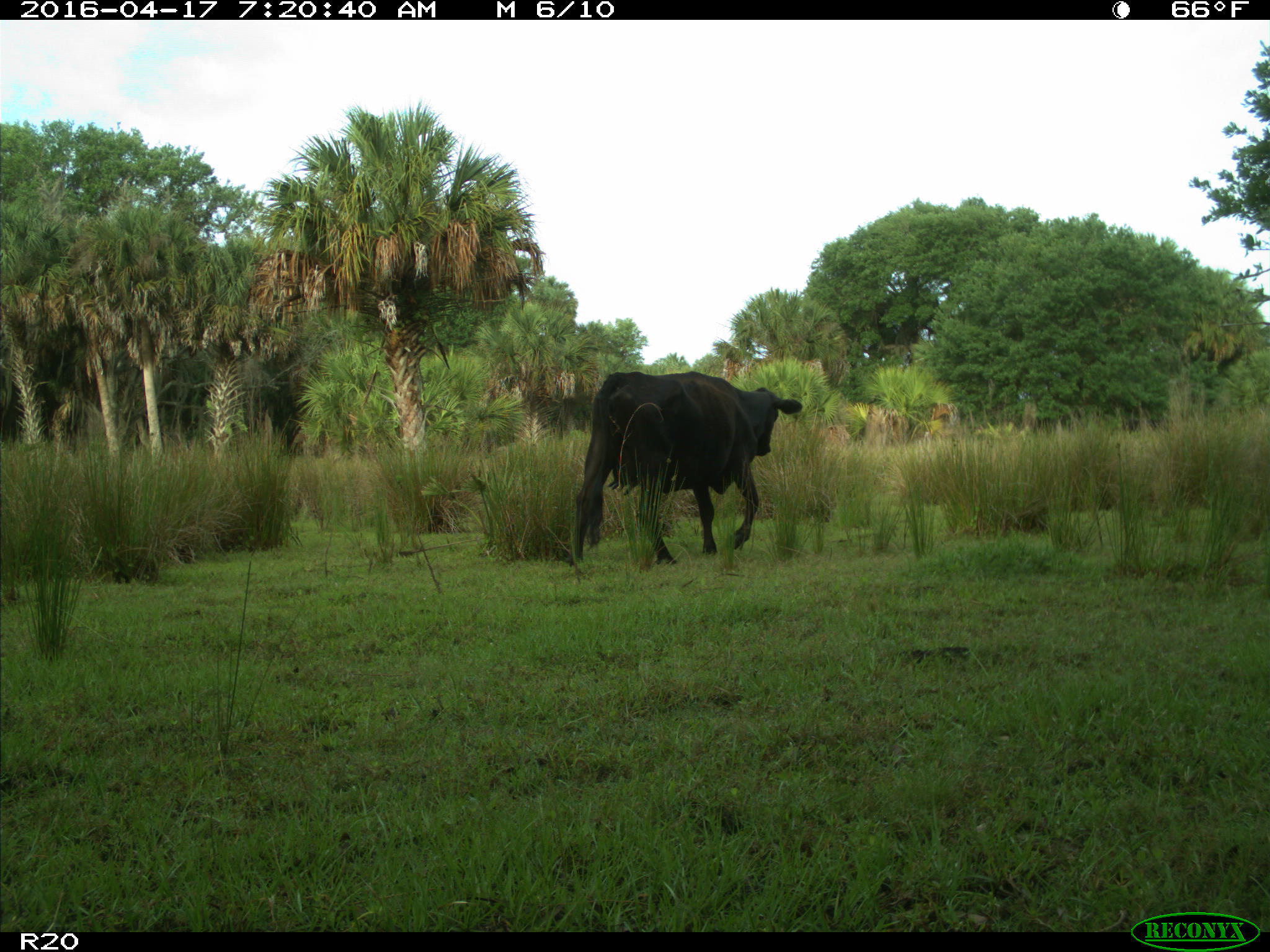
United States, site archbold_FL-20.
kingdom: Animalia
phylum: Chordata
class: Mammalia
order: Artiodactyla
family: Bovidae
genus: Bos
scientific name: Bos taurus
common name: domestic cow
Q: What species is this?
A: Bos taurus (domestic cow).